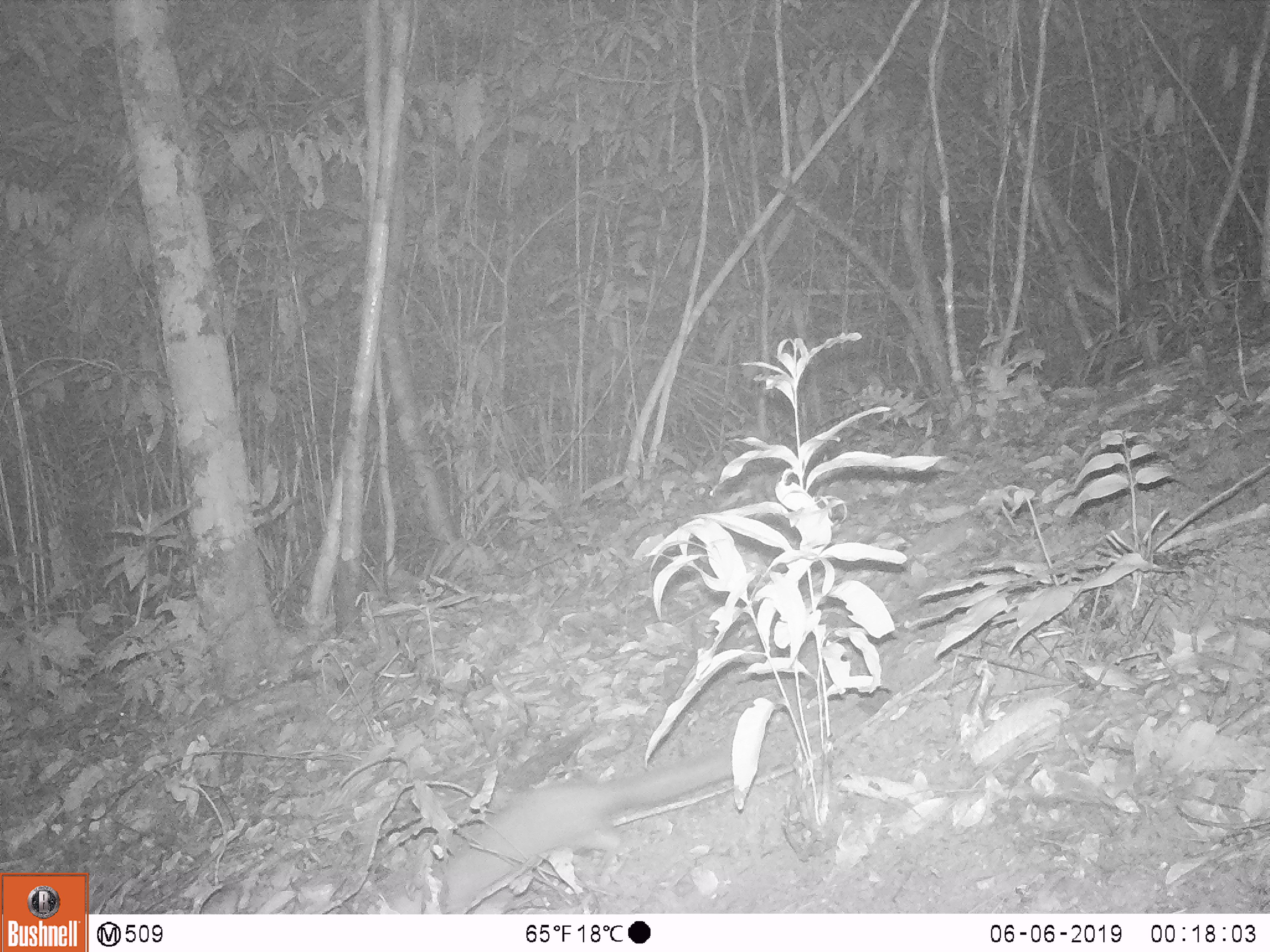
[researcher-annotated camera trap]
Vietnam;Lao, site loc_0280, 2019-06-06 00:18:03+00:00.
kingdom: Animalia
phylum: Chordata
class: Mammalia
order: Carnivora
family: Mustelidae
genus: Melogale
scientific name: Melogale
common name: ferret badger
Ferret badger (Melogale). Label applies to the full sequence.